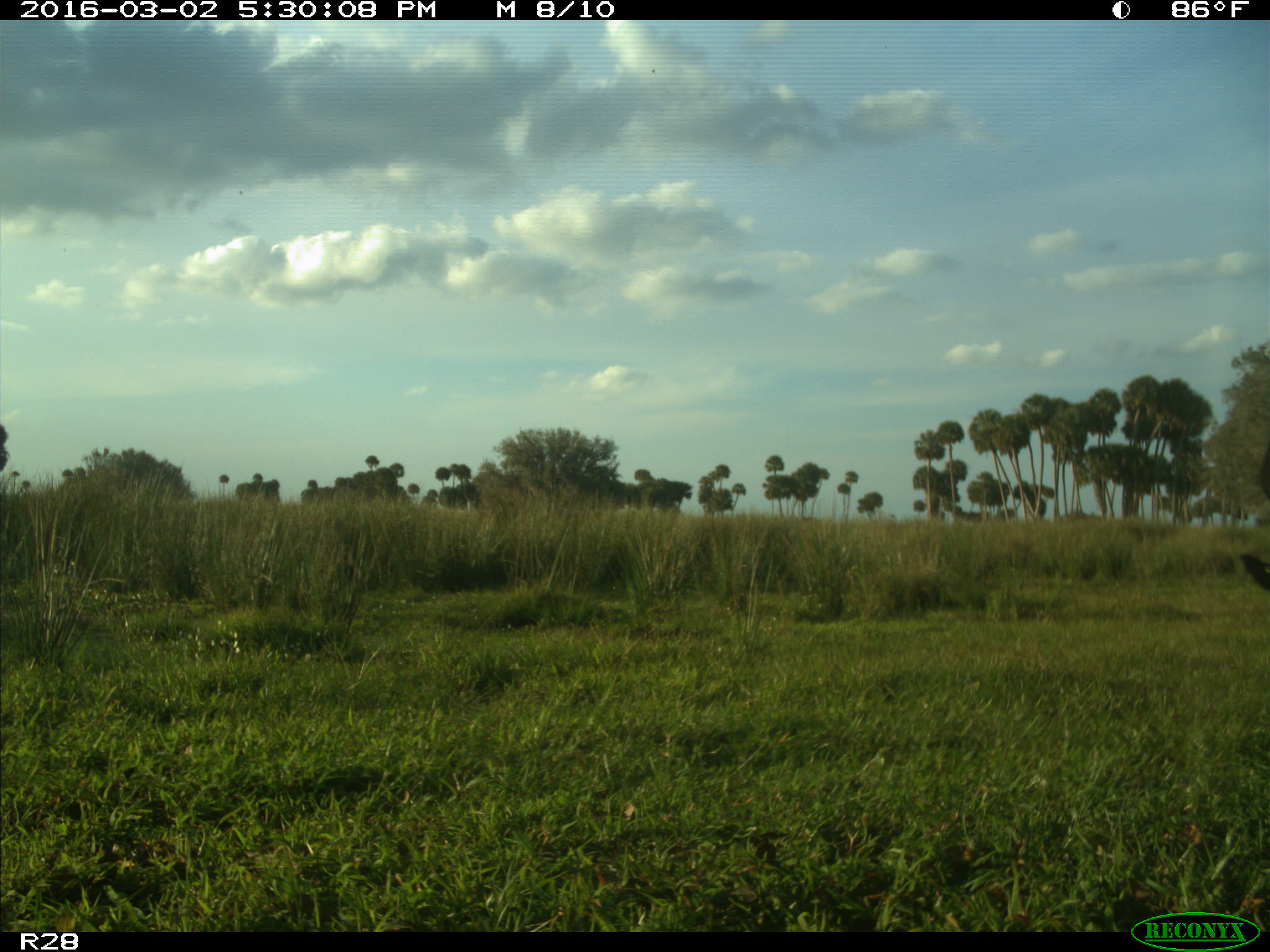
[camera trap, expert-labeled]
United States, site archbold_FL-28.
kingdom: Animalia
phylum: Chordata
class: Mammalia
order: Artiodactyla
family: Bovidae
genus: Bos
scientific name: Bos taurus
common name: domestic cow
Bos taurus (domestic cow).